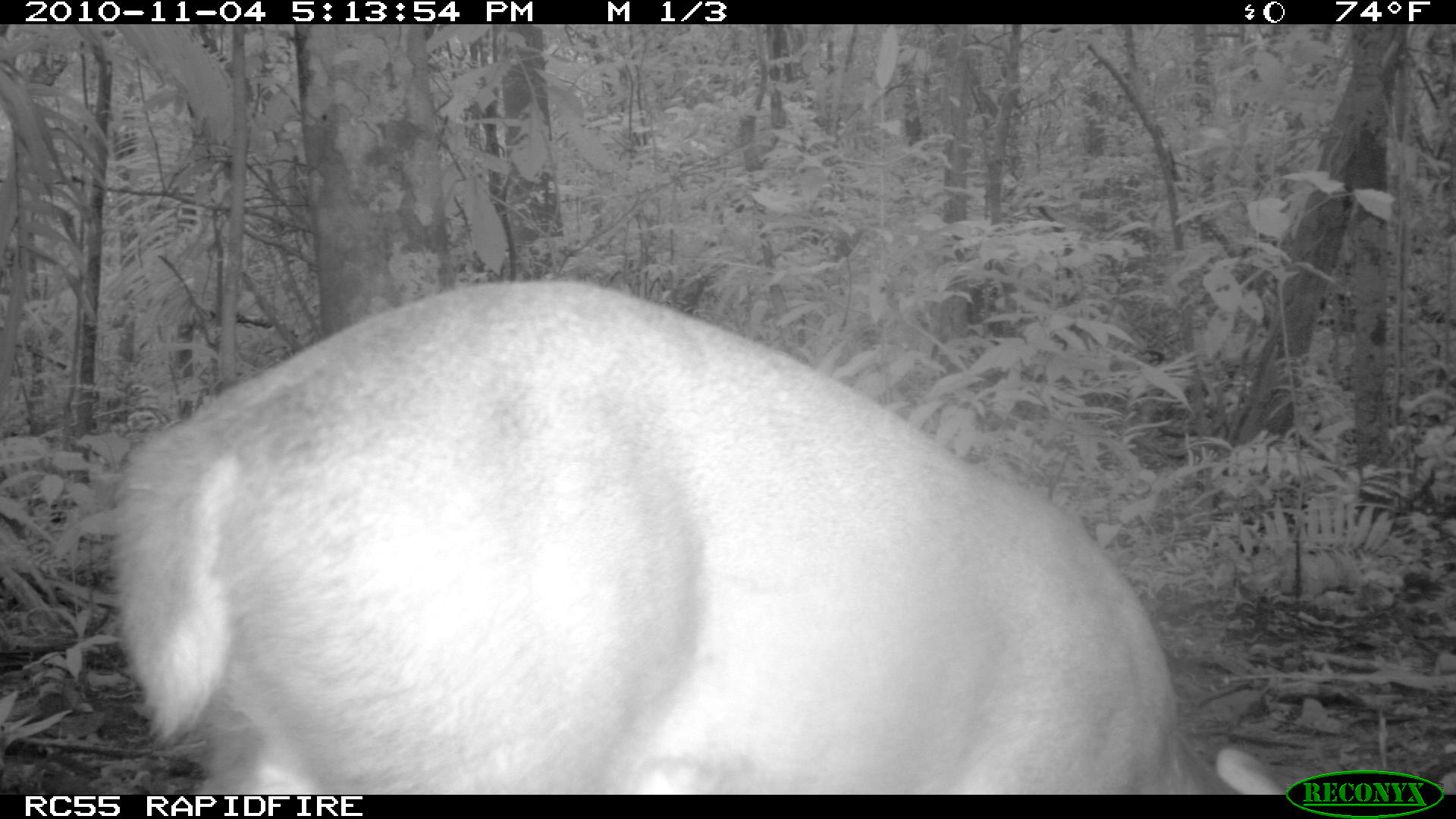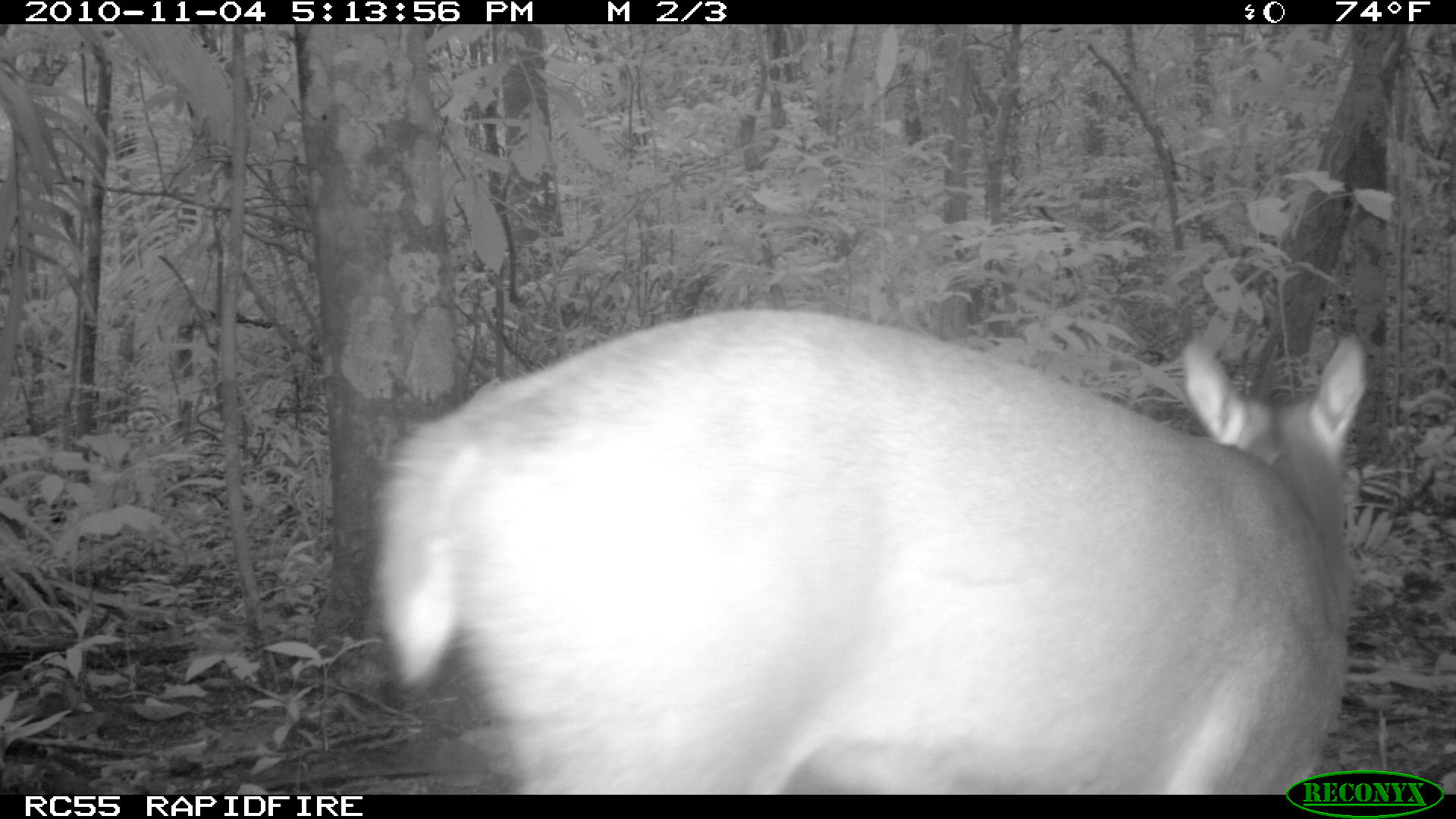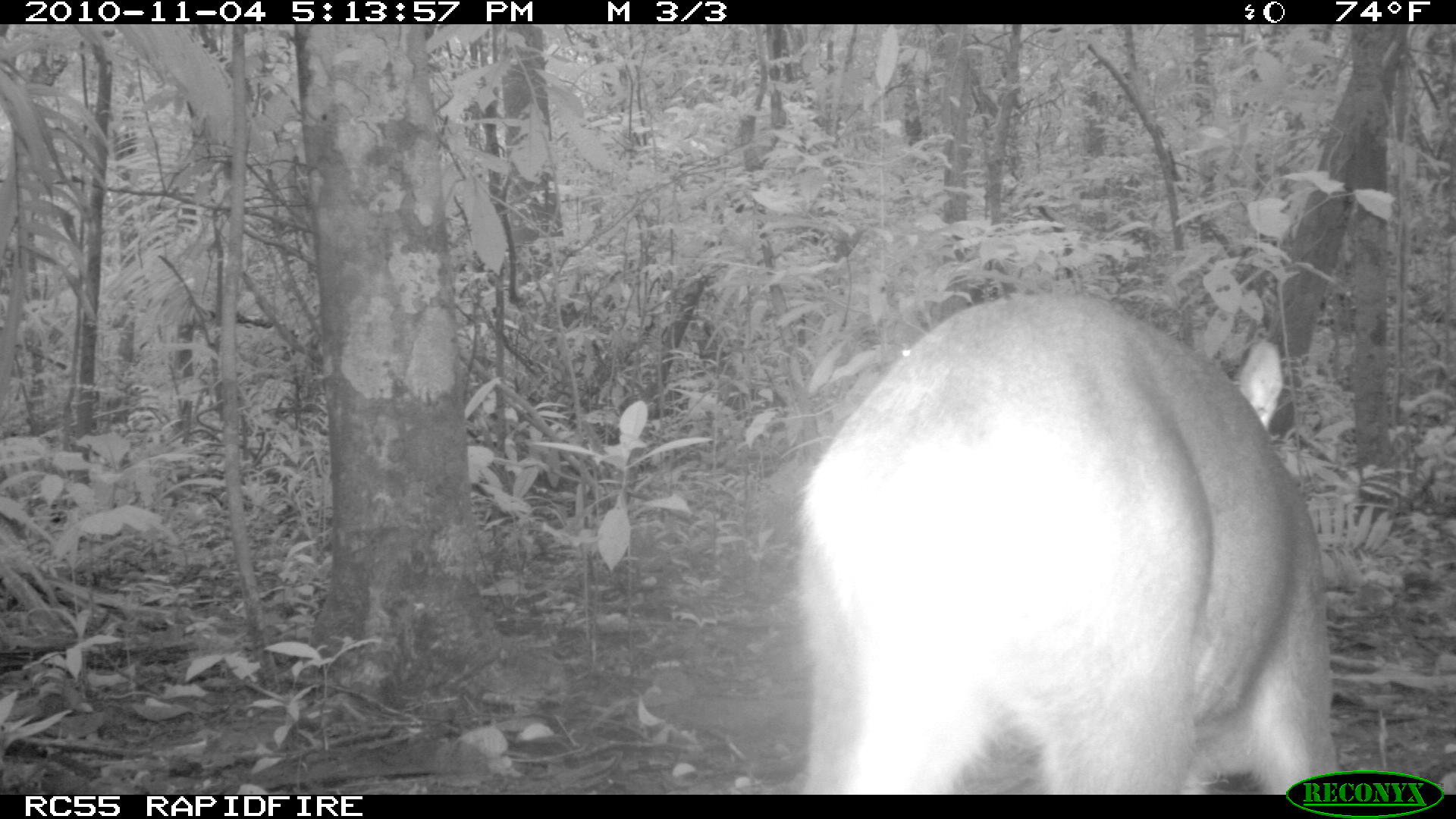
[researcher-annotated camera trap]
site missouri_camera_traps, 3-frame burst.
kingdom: Animalia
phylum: Chordata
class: Mammalia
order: Artiodactyla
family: Cervidae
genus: Odocoileus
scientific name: Odocoileus virginianus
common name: white-tailed deer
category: white tailed deer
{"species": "white tailed deer (white-tailed deer) (Odocoileus virginianus)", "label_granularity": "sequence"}